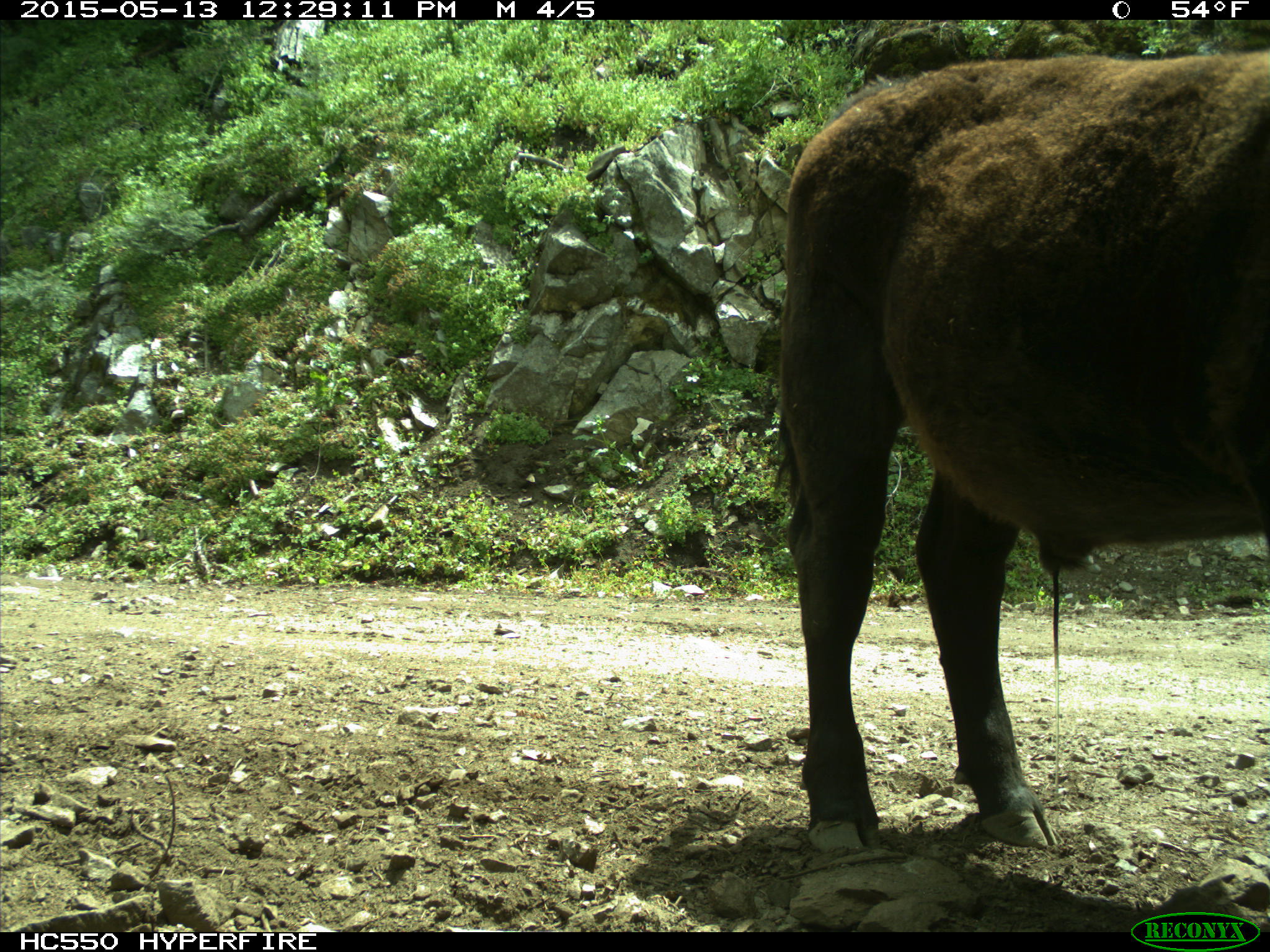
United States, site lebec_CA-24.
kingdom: Animalia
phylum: Chordata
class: Mammalia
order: Artiodactyla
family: Bovidae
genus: Bos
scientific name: Bos taurus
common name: domestic cow